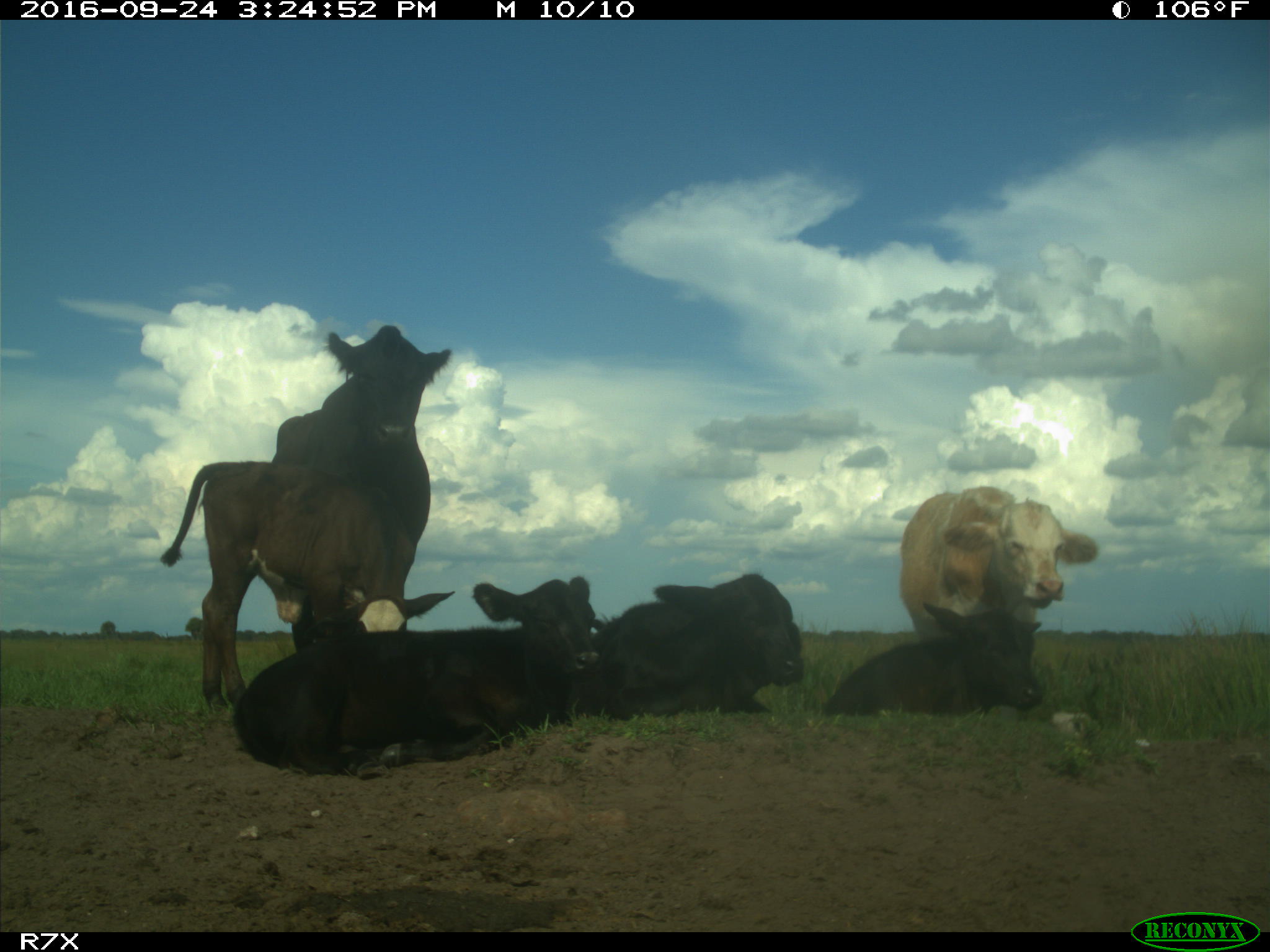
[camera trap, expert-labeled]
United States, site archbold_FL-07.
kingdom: Animalia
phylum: Chordata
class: Mammalia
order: Artiodactyla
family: Bovidae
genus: Bos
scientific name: Bos taurus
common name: domestic cow